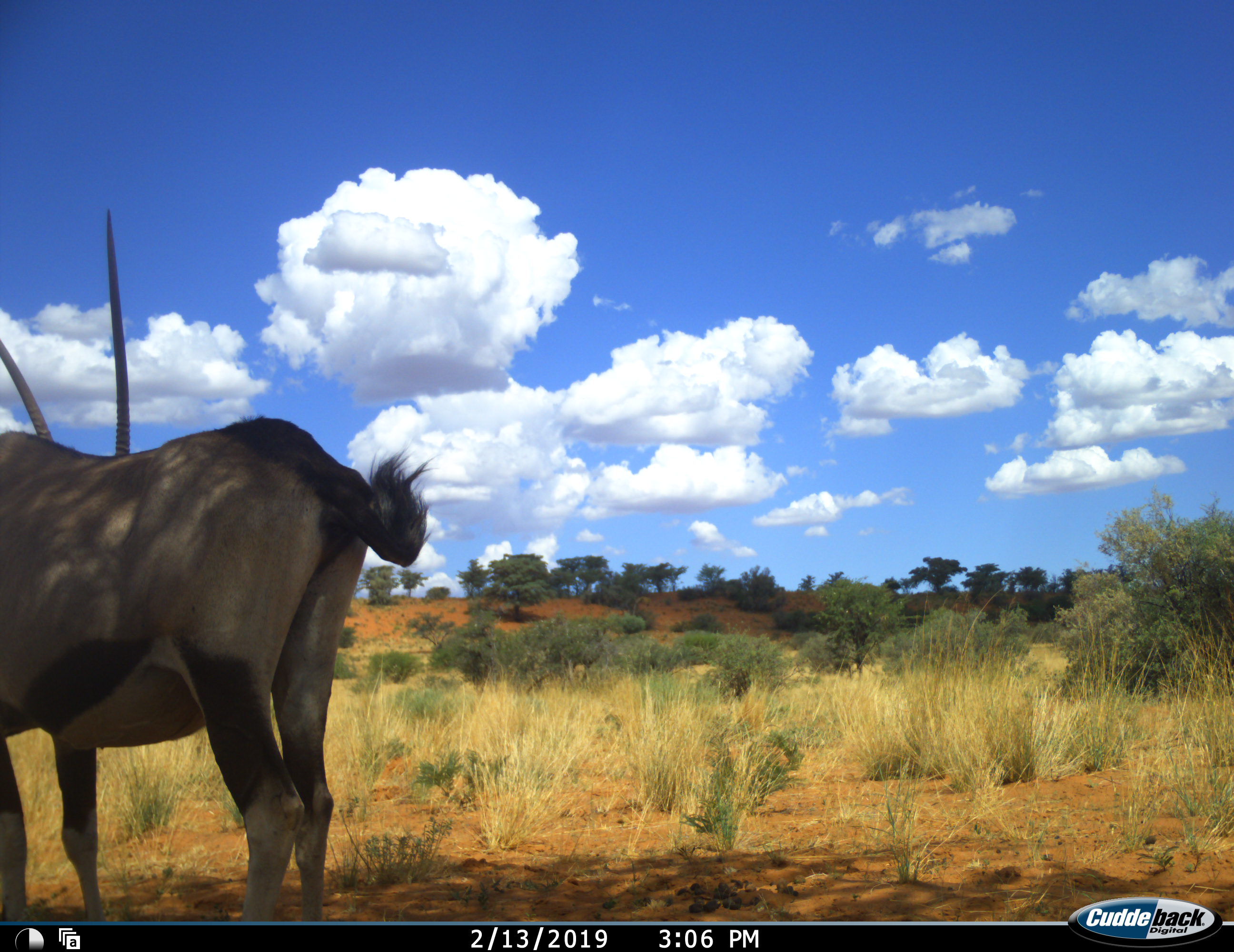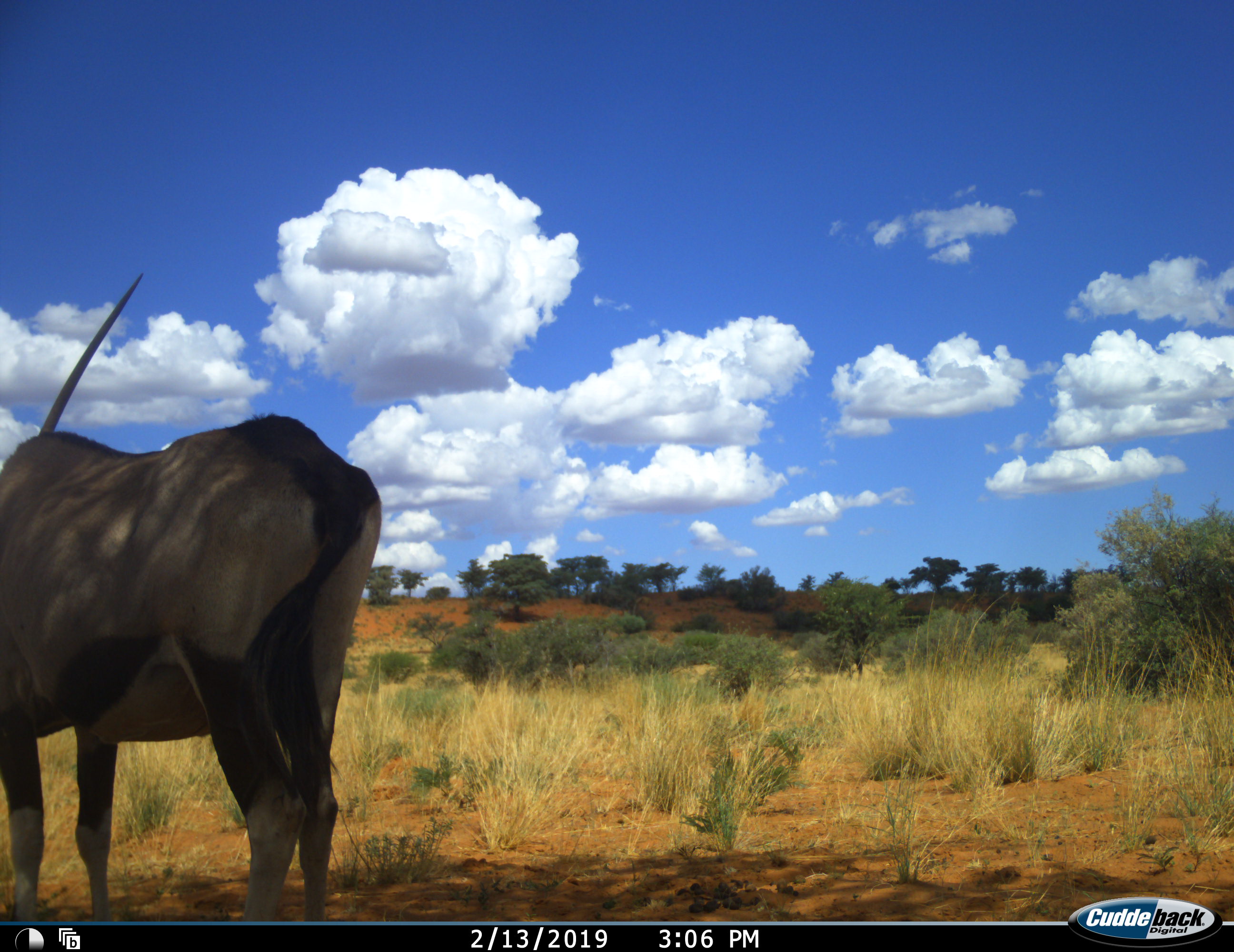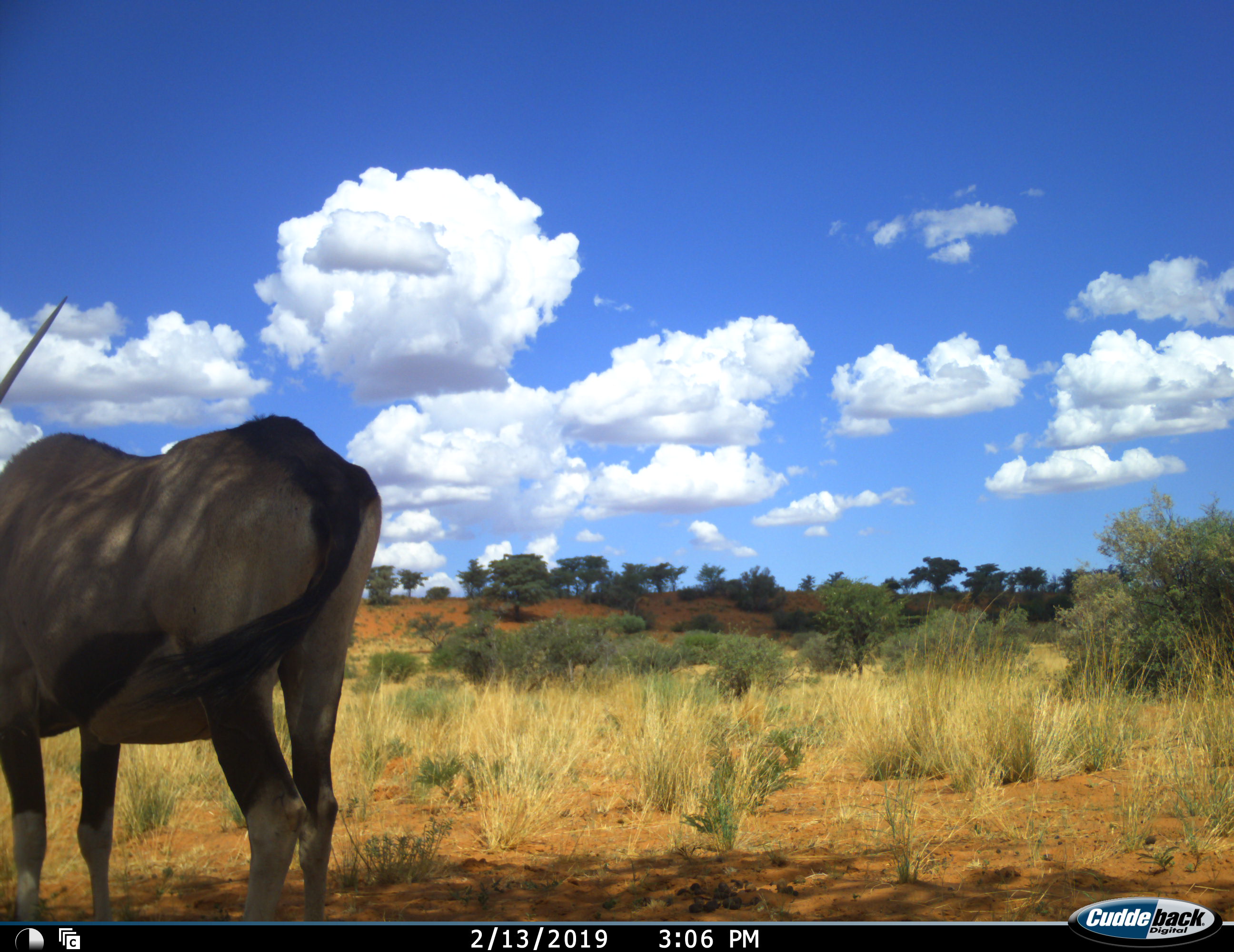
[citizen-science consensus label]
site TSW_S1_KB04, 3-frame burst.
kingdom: Animalia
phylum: Chordata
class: Mammalia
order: Artiodactyla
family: Bovidae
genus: Oryx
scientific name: Oryx gazella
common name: gemsbok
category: oryx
Oryx (gemsbok) (Oryx gazella), count 1. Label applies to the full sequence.